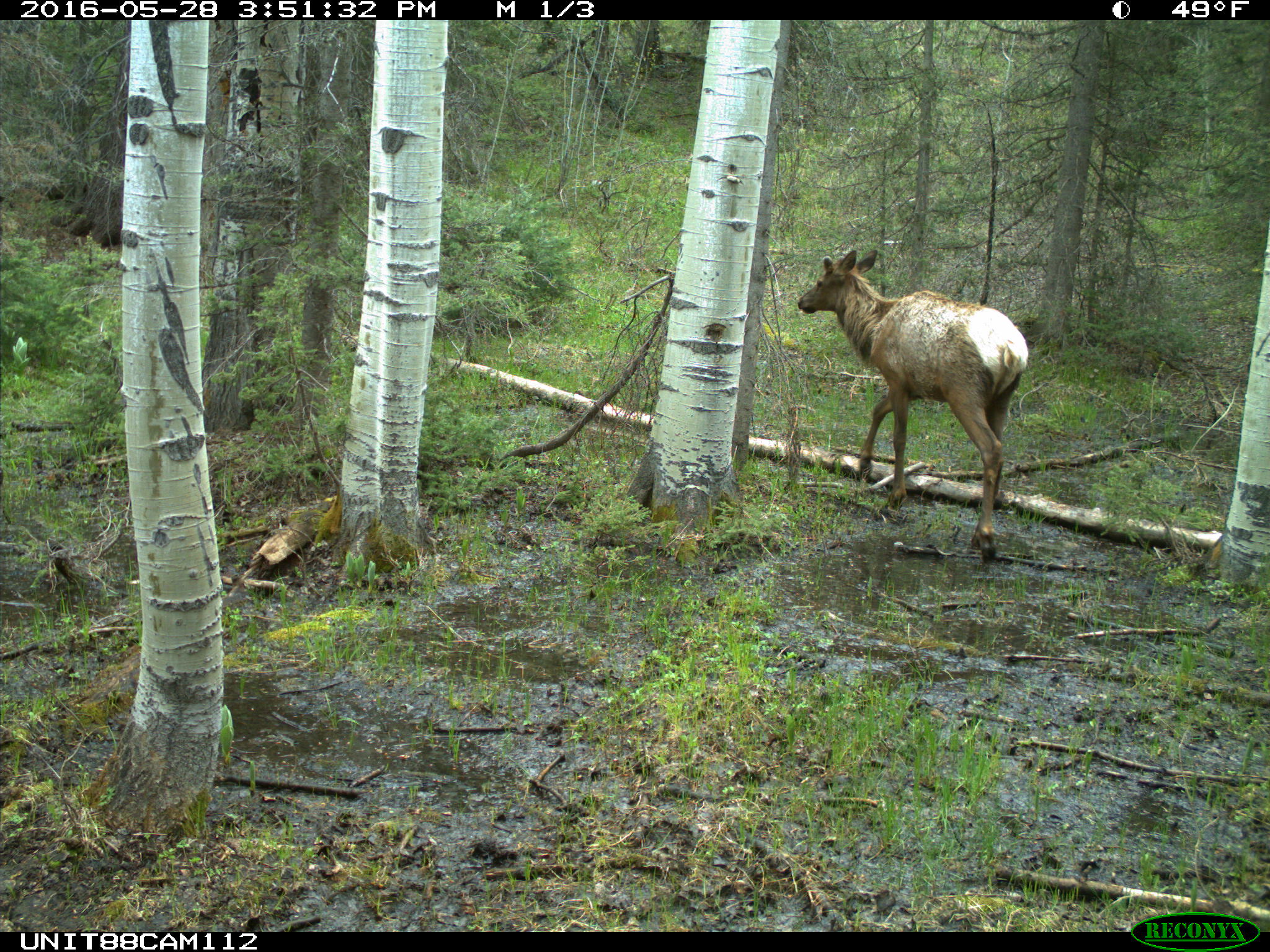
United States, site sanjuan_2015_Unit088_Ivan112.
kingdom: Animalia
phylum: Chordata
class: Mammalia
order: Artiodactyla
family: Cervidae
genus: Cervus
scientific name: Cervus elaphus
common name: red deer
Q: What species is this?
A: Cervus elaphus (red deer).